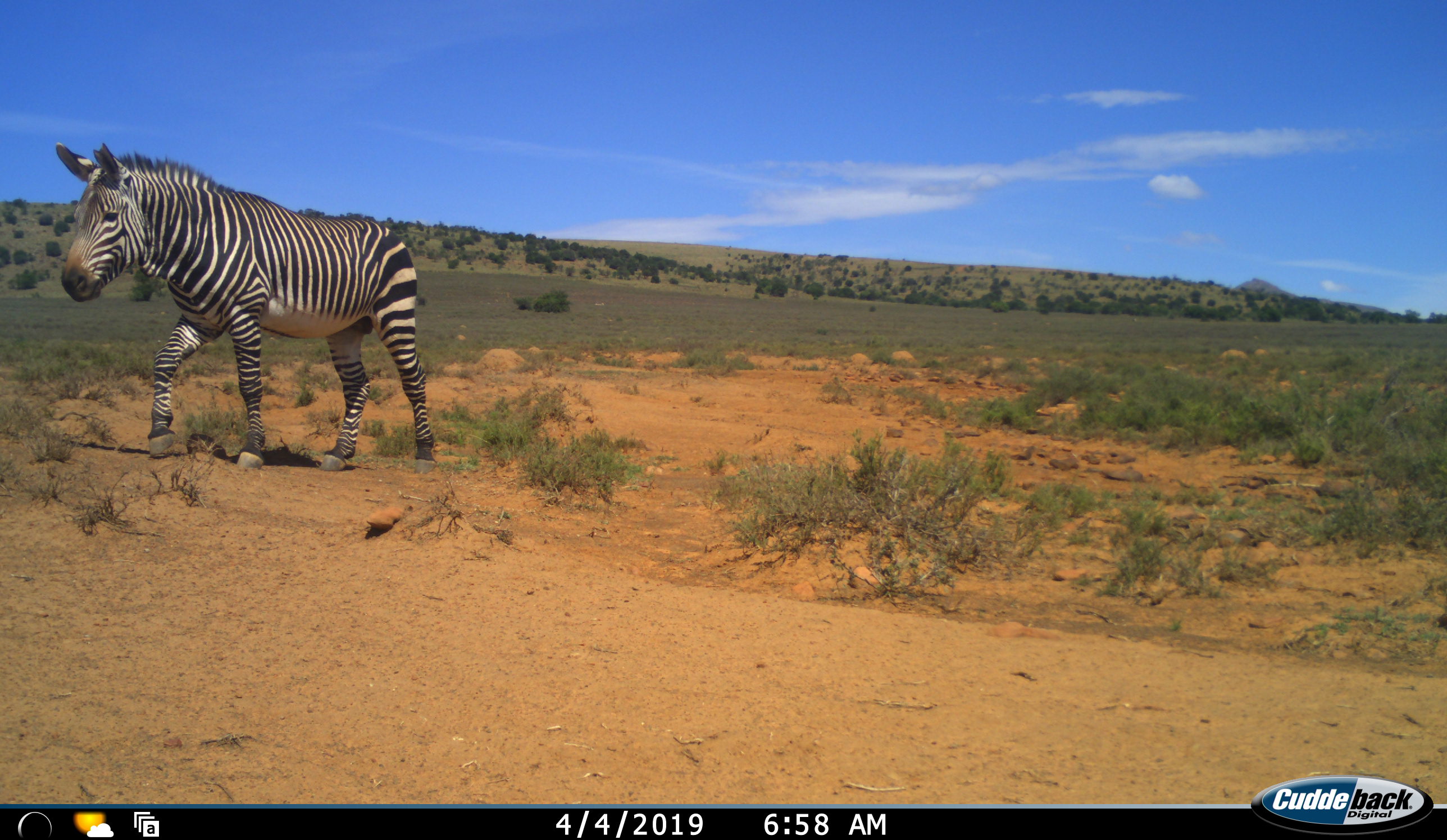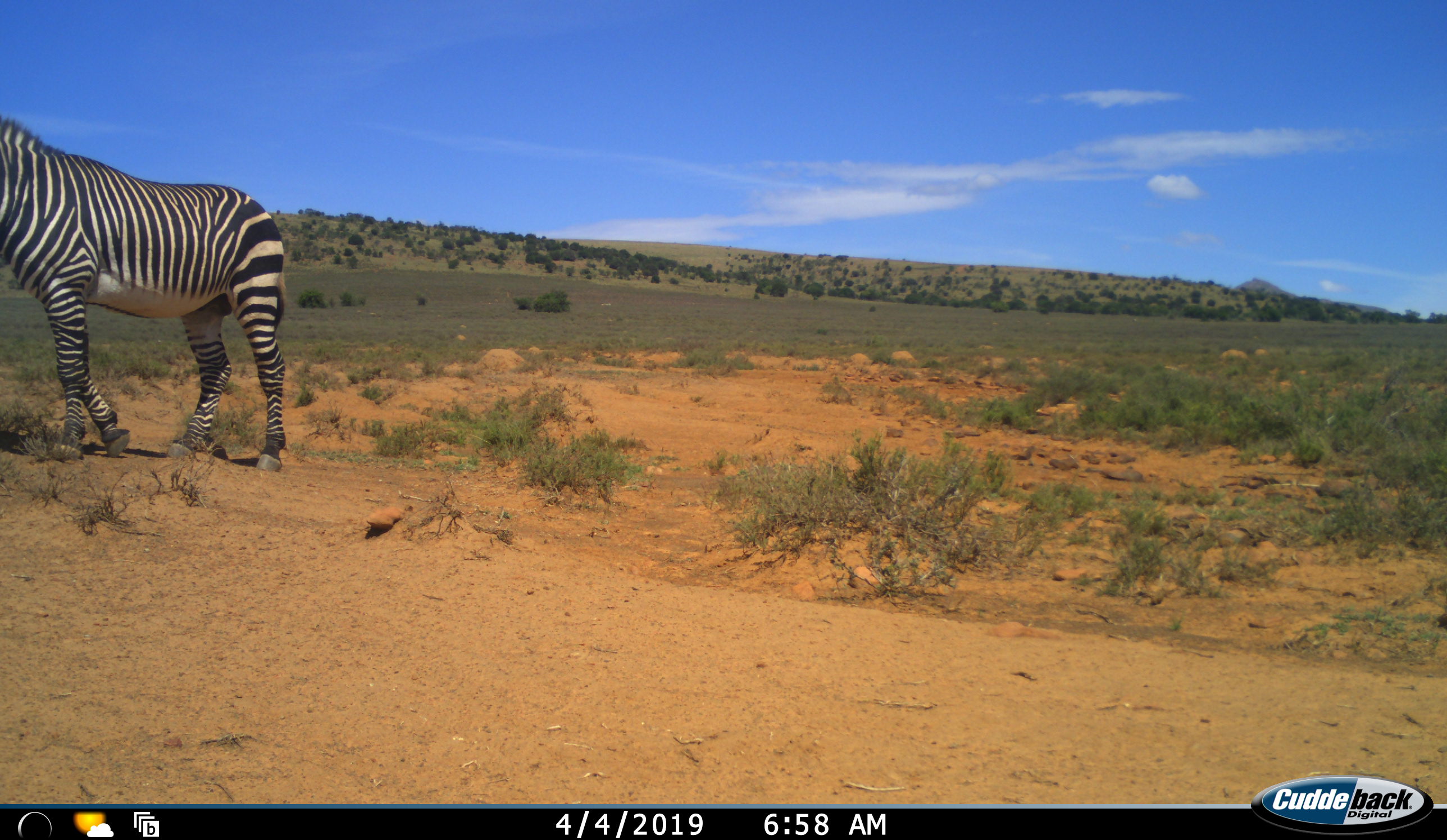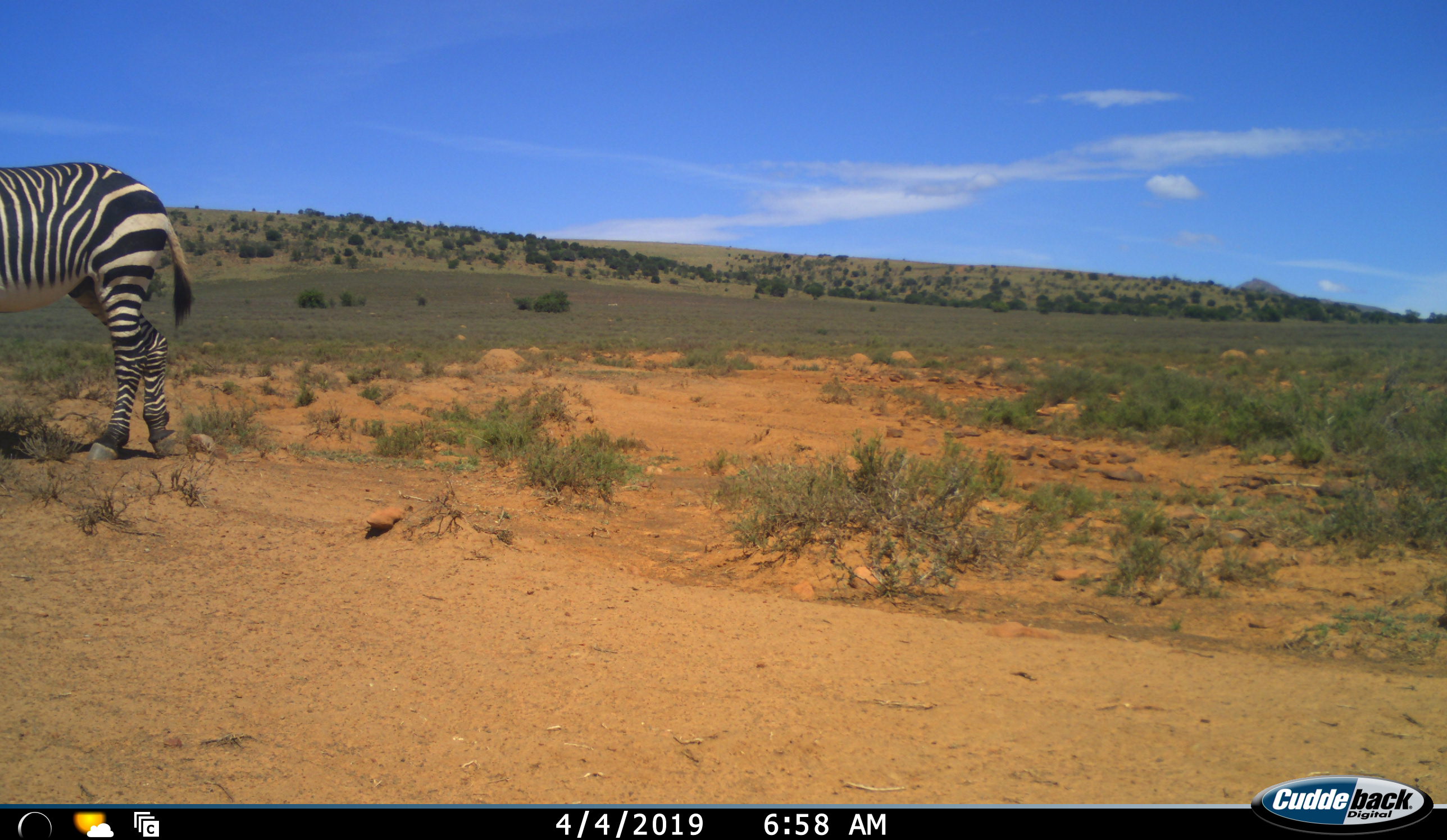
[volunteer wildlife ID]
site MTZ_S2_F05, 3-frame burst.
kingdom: Animalia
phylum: Chordata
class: Mammalia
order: Perissodactyla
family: Equidae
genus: Equus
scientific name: Equus zebra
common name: mountain zebra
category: zebramountain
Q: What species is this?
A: Zebramountain (mountain zebra) (Equus zebra).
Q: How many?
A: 1.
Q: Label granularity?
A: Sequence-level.